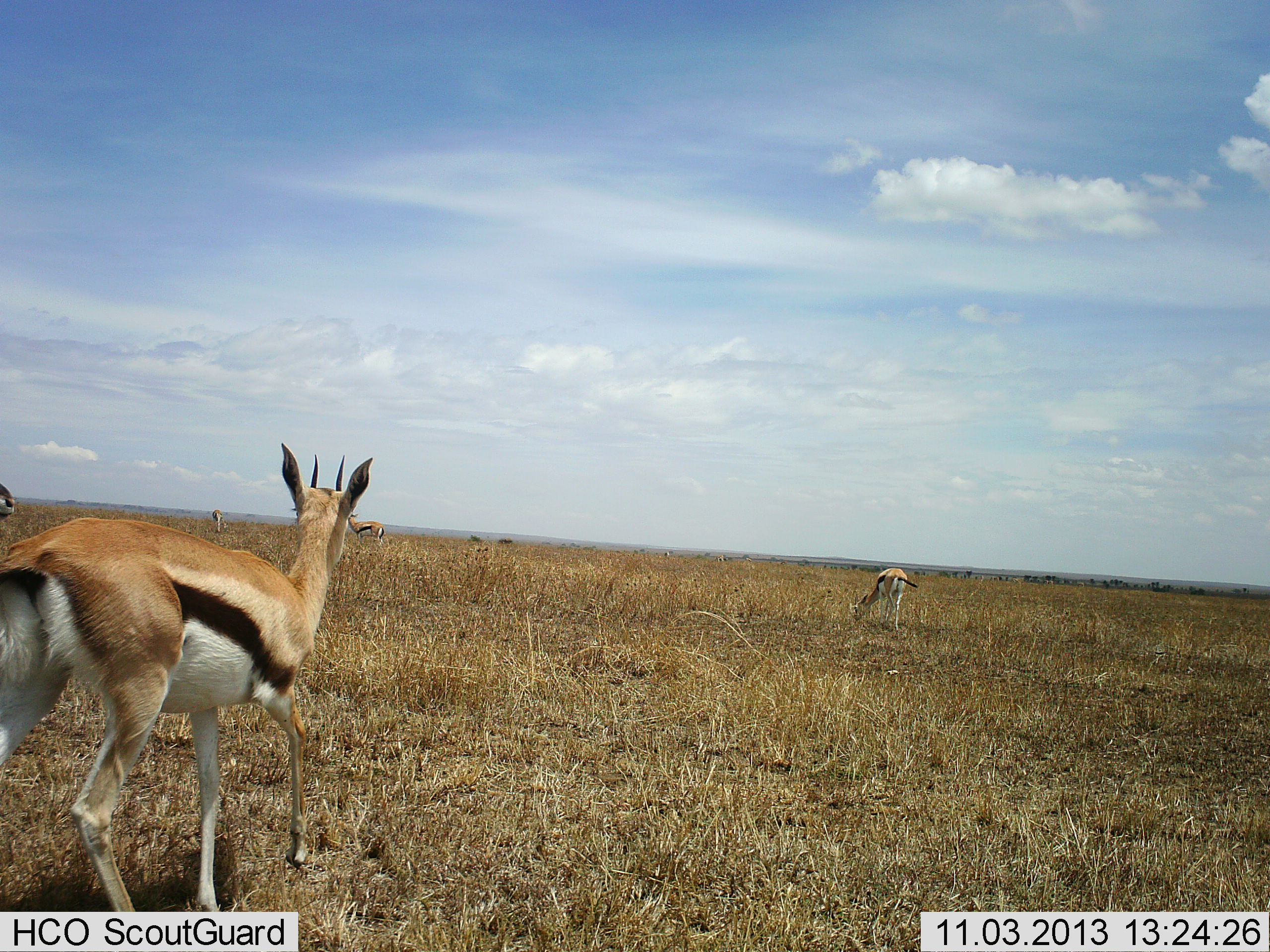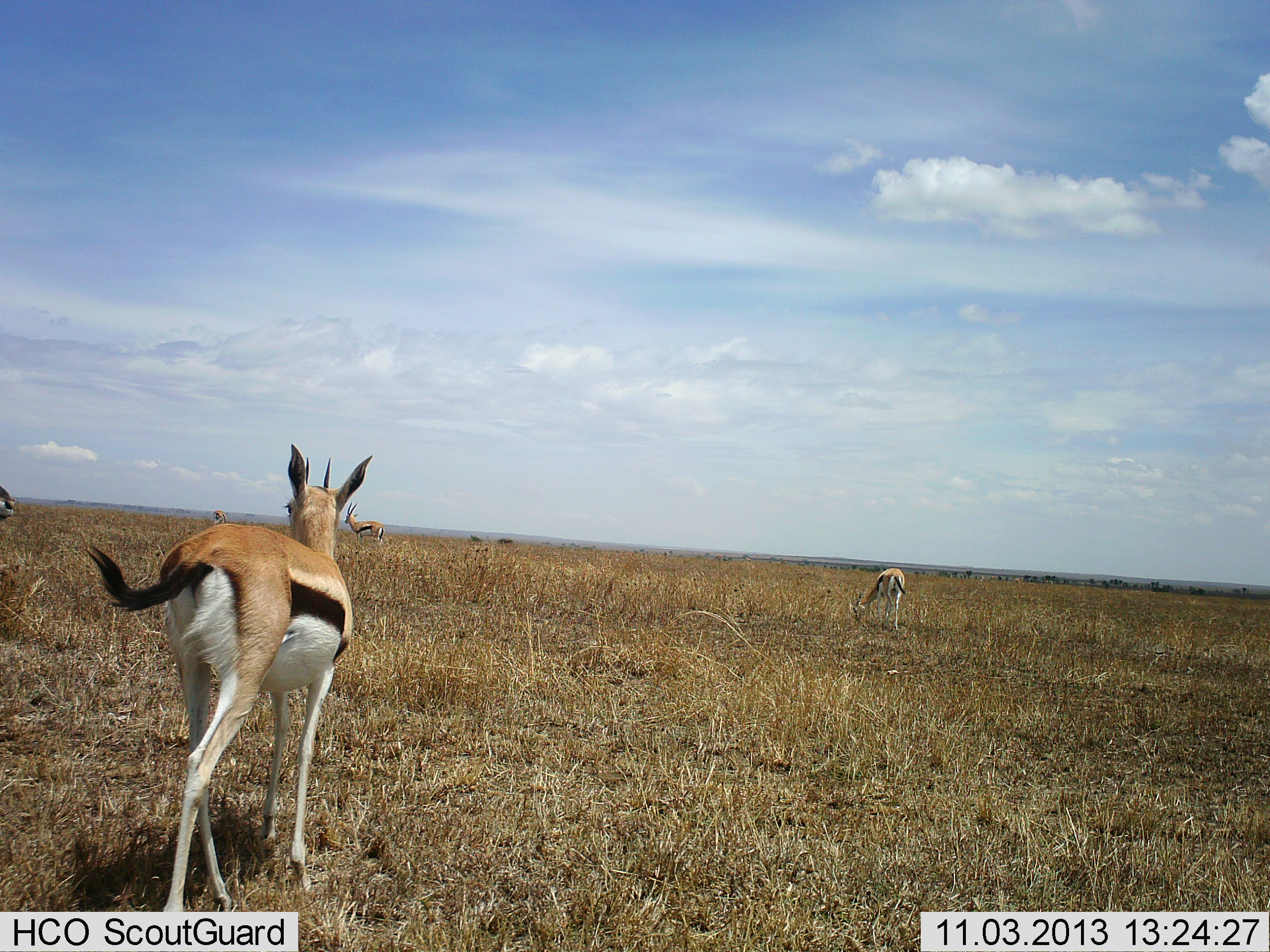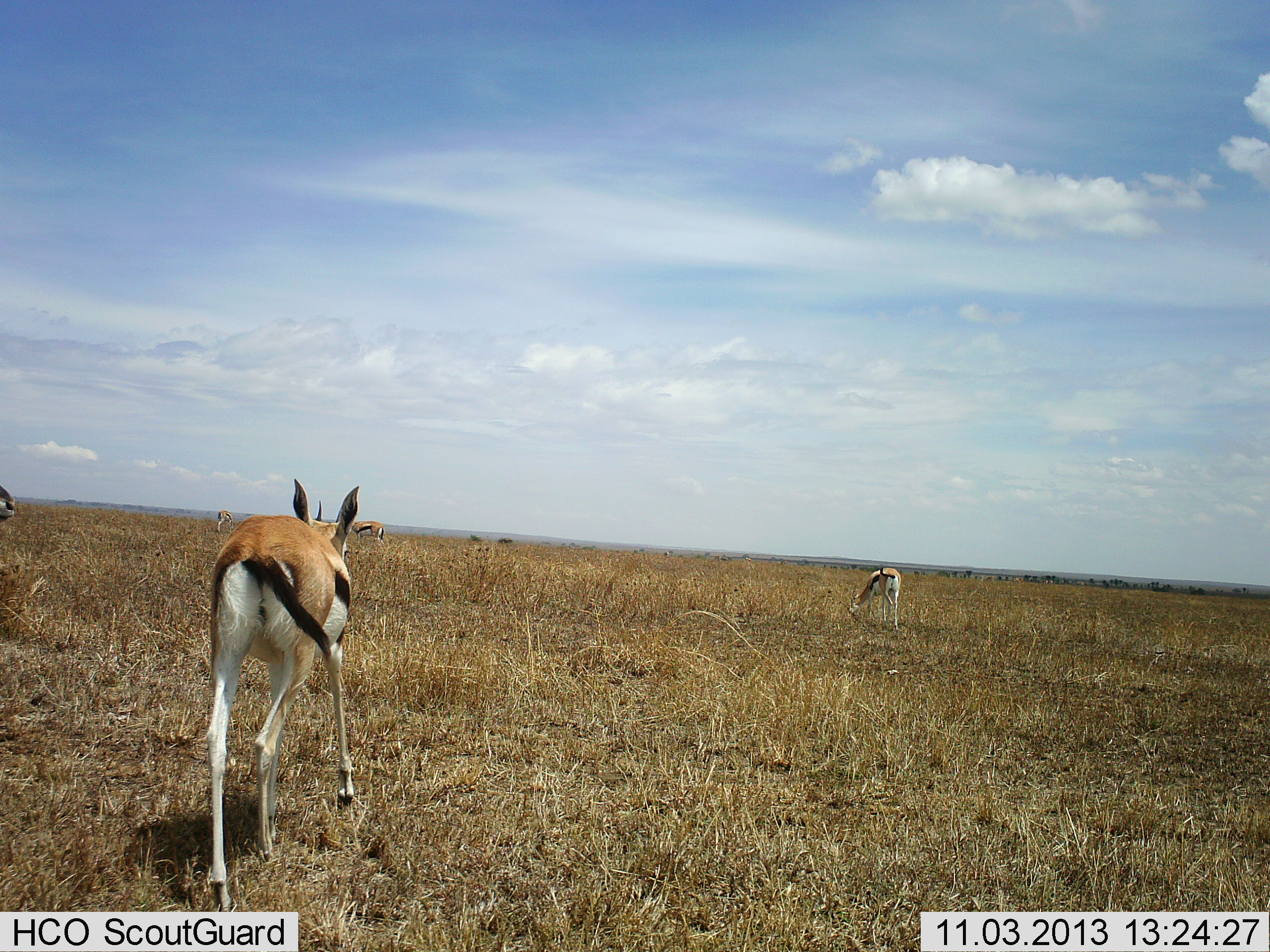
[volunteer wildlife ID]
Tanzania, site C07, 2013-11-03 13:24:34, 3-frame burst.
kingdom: Animalia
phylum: Chordata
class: Mammalia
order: Artiodactyla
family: Bovidae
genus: Eudorcas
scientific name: Eudorcas thomsonii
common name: thomson's gazelle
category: gazellethomsons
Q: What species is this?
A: Gazellethomsons (thomson's gazelle) (Eudorcas thomsonii).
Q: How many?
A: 5.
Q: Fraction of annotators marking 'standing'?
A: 50%.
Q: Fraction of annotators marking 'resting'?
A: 0%.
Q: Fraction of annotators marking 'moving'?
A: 70%.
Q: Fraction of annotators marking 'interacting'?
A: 0%.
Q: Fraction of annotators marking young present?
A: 0%.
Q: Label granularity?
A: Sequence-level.